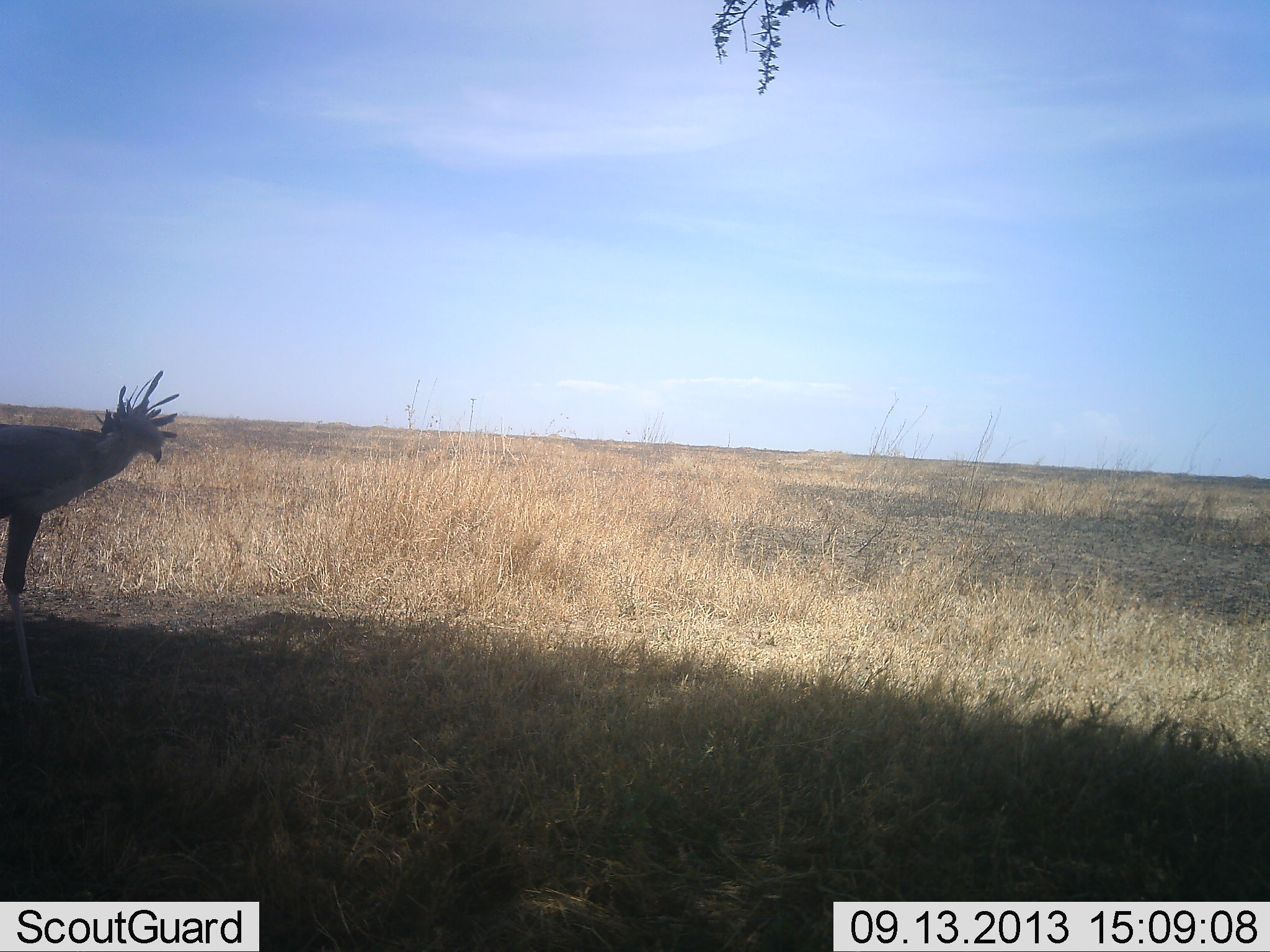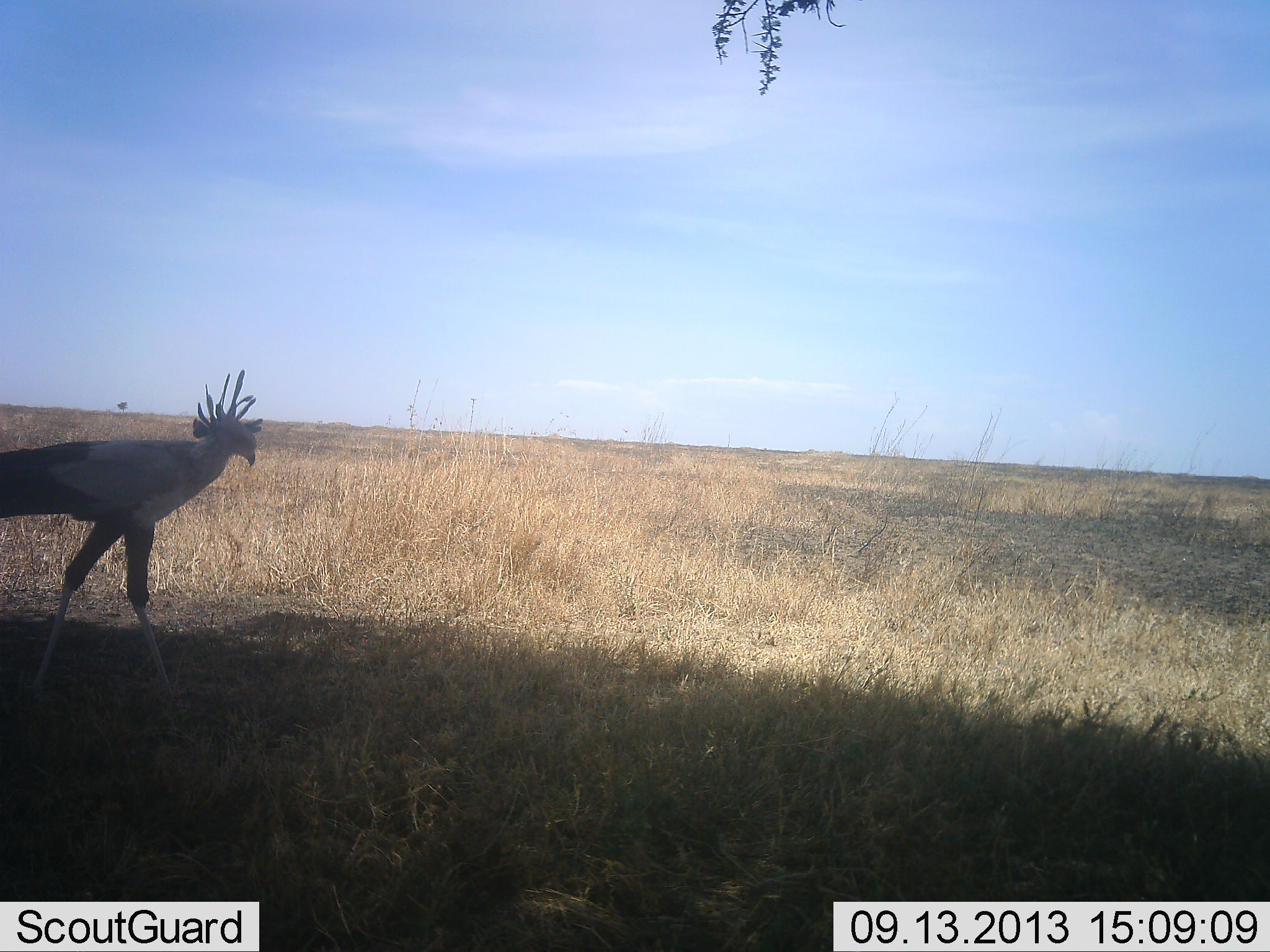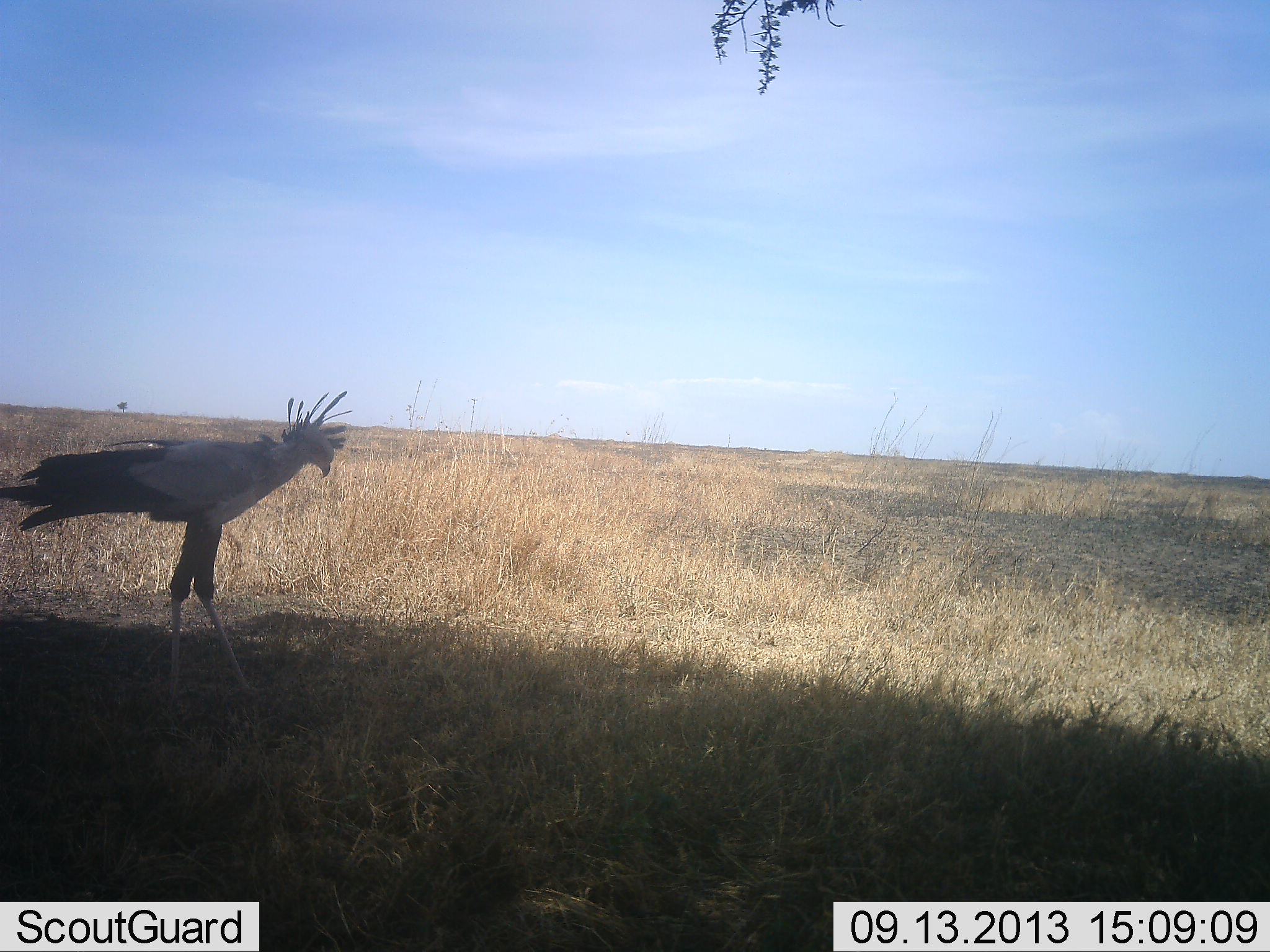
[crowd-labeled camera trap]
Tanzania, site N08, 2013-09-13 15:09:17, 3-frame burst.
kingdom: Animalia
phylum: Chordata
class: Aves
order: Accipitriformes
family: Sagittariidae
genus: Sagittarius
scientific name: Sagittarius serpentarius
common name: secretary bird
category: secretarybird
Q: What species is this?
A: Secretarybird (secretary bird) (Sagittarius serpentarius).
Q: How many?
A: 1.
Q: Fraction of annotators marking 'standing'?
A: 5%.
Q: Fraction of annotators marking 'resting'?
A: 0%.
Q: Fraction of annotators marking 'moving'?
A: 95%.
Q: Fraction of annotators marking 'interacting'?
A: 0%.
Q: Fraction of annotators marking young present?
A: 0%.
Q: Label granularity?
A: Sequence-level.